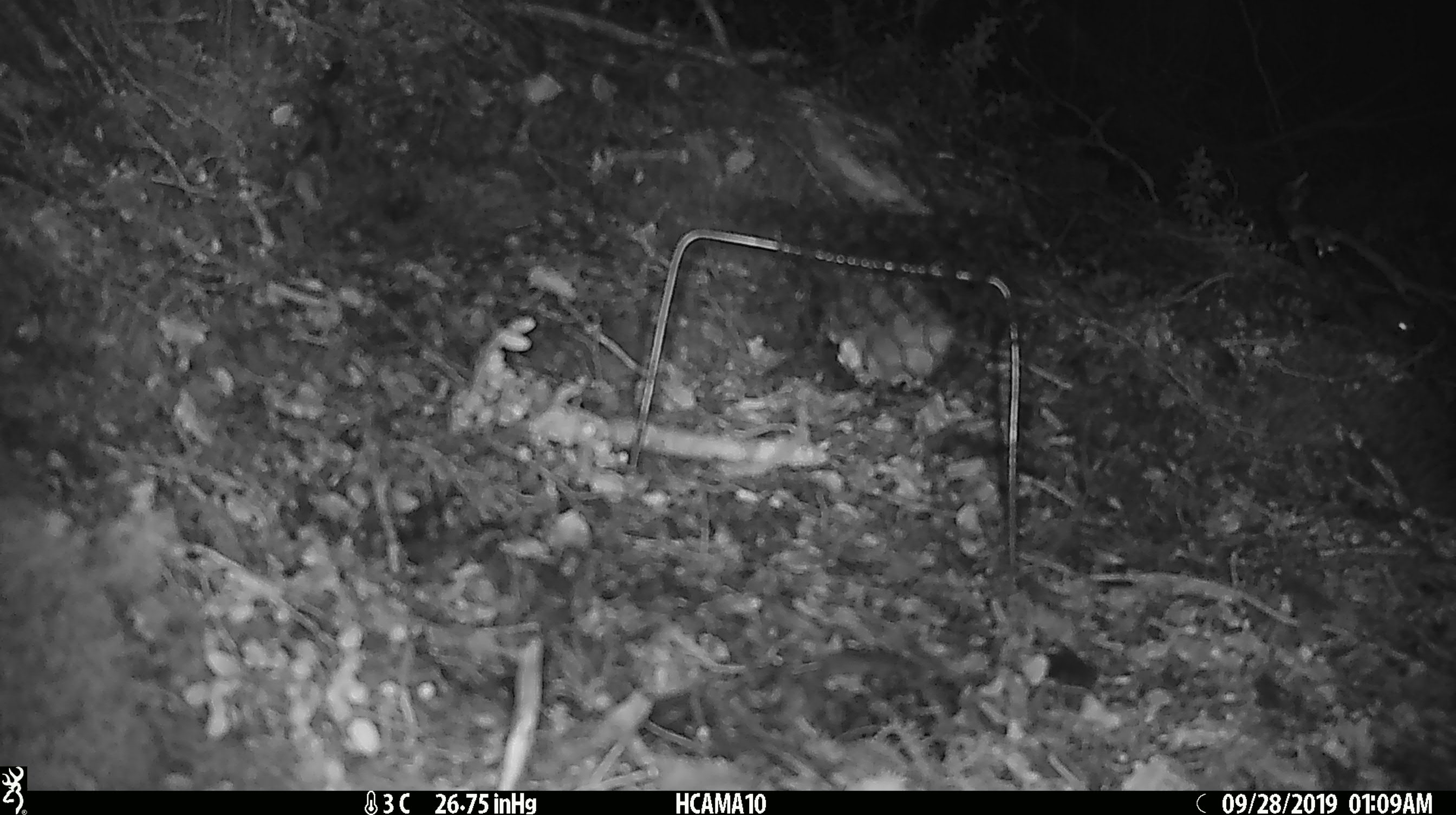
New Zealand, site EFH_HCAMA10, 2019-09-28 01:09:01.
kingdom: Animalia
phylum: Chordata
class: Mammalia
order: Rodentia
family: Muridae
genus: Mus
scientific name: Mus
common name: mouse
Mouse (Mus).